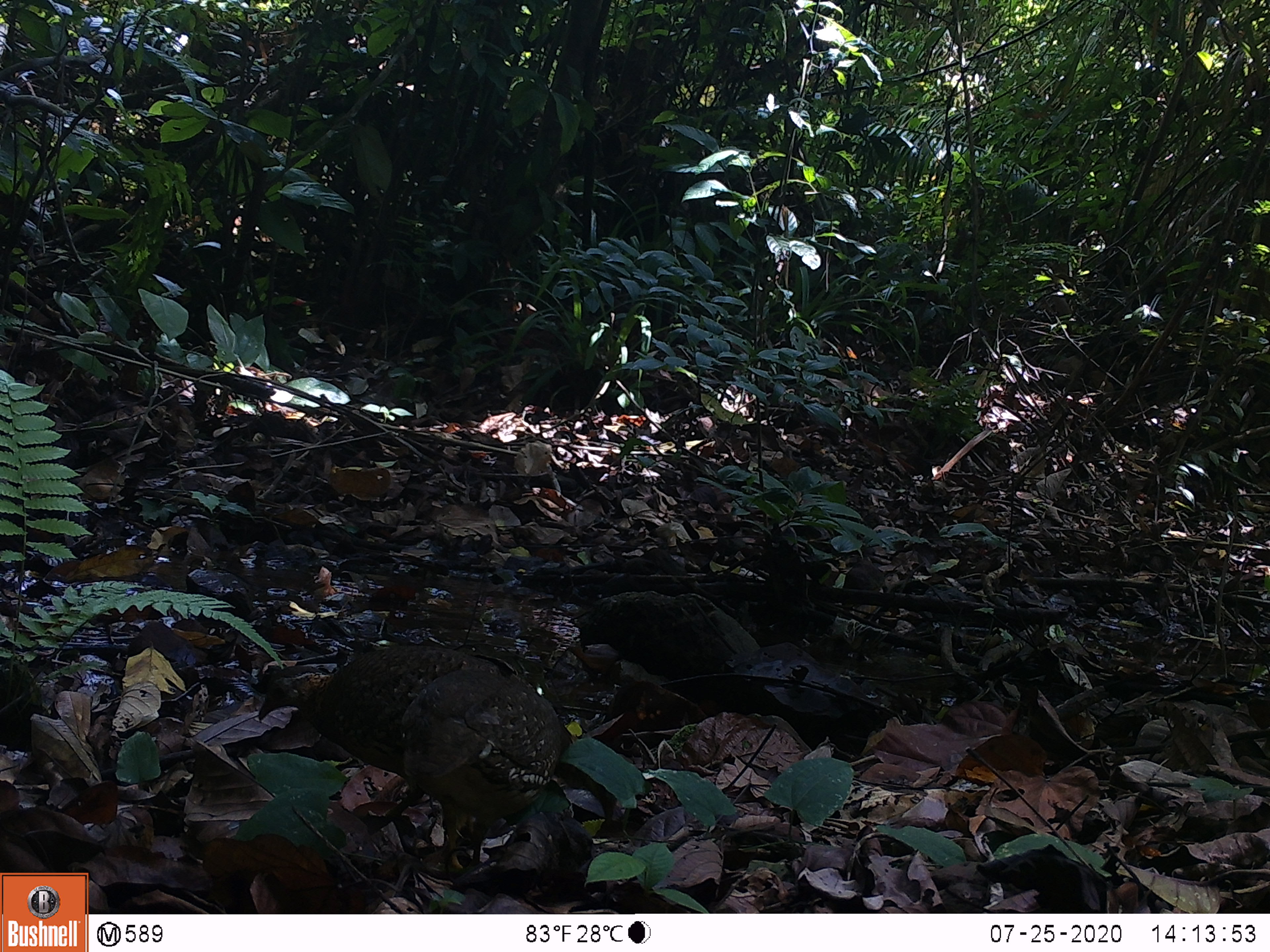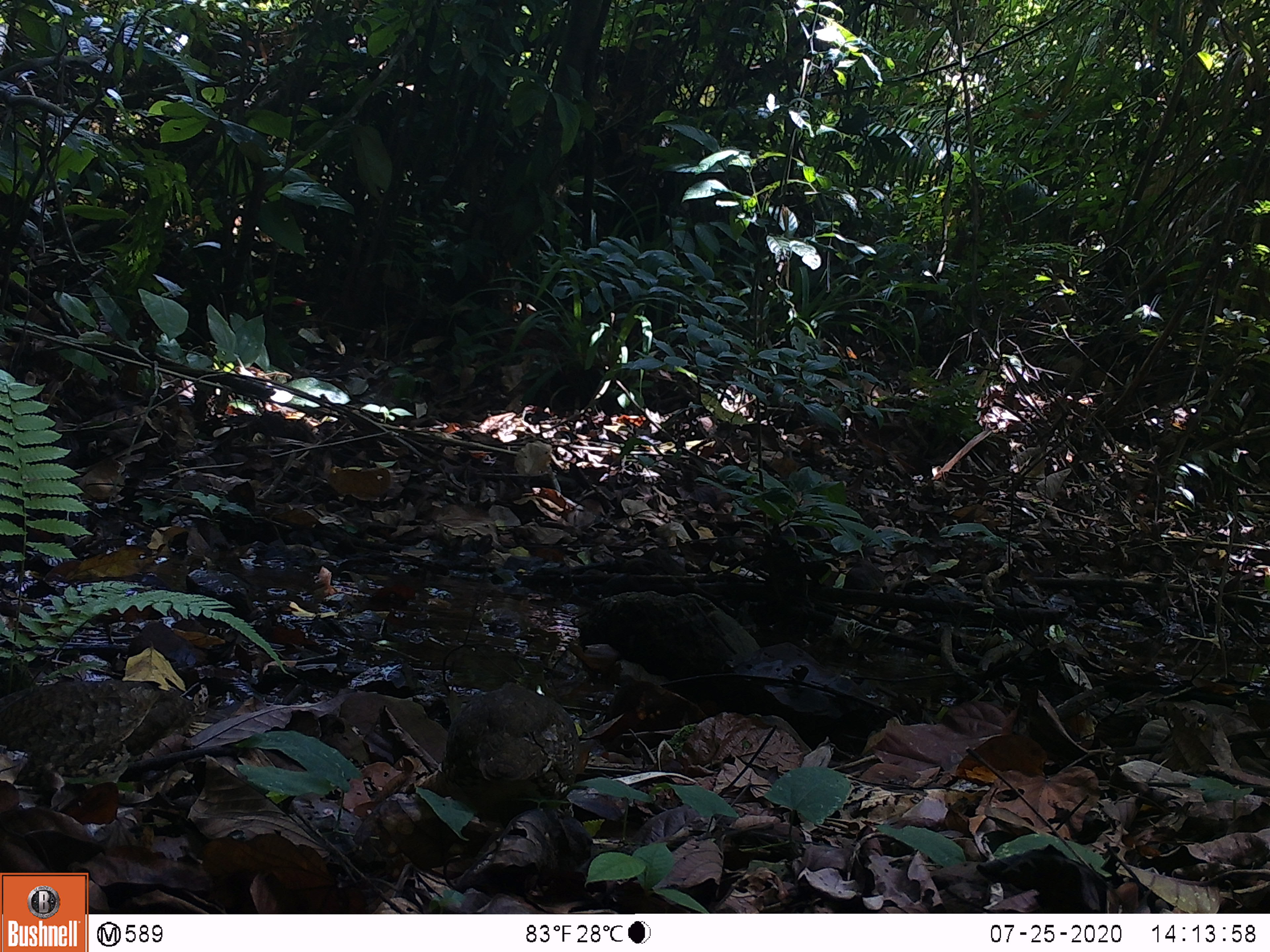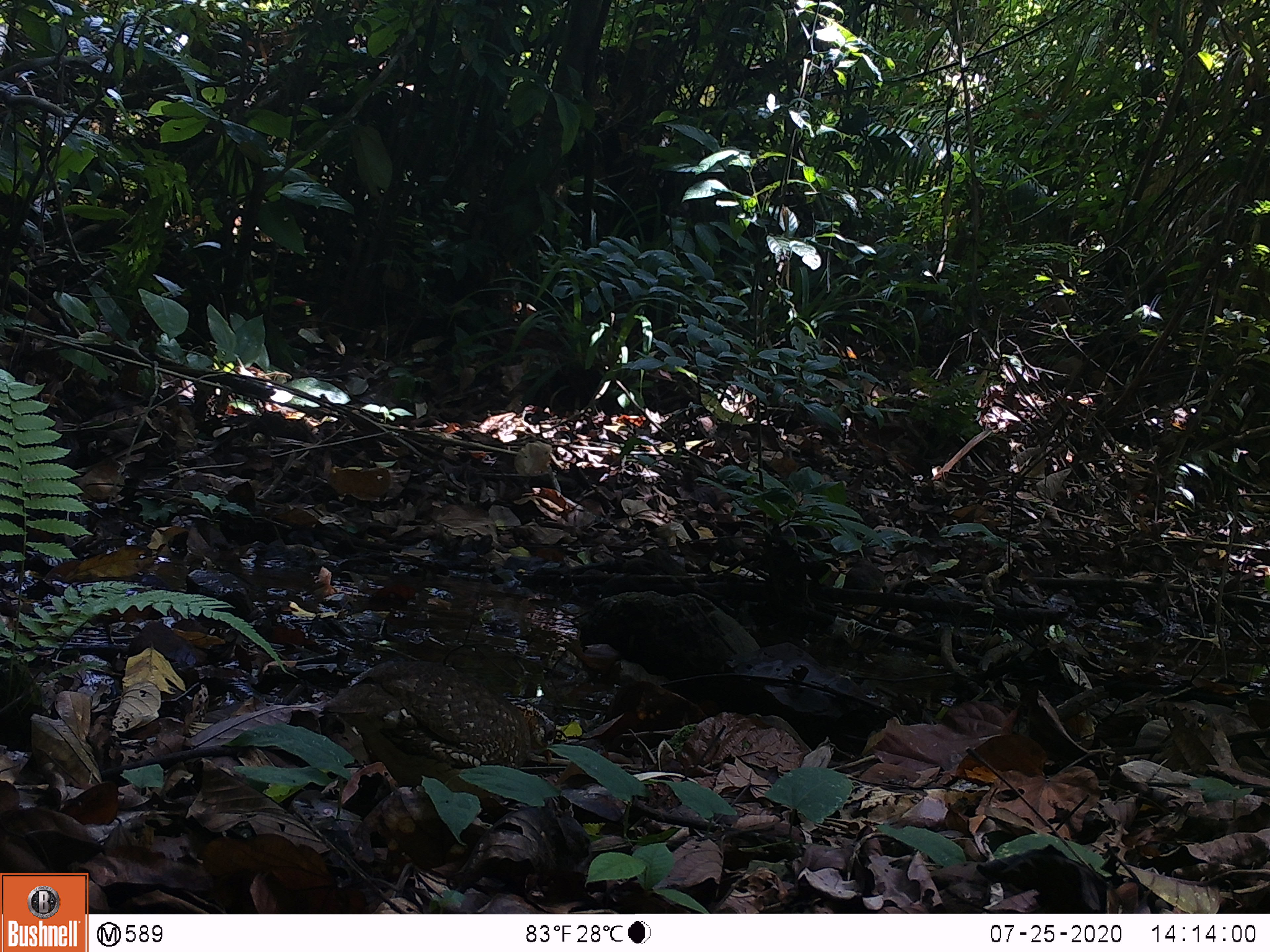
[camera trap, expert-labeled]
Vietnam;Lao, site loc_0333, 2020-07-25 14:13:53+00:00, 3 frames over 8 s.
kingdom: Animalia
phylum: Chordata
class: Aves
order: Galliformes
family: Phasianidae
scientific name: Phasianidae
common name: partridge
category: unidentified partridge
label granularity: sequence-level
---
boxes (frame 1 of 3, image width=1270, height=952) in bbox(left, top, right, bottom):
unidentified partridge: bbox(257, 642, 573, 877)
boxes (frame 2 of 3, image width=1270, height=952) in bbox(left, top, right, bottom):
unidentified partridge: bbox(0, 679, 199, 805); bbox(441, 684, 583, 802)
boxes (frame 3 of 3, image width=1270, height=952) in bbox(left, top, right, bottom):
unidentified partridge: bbox(321, 656, 555, 810)